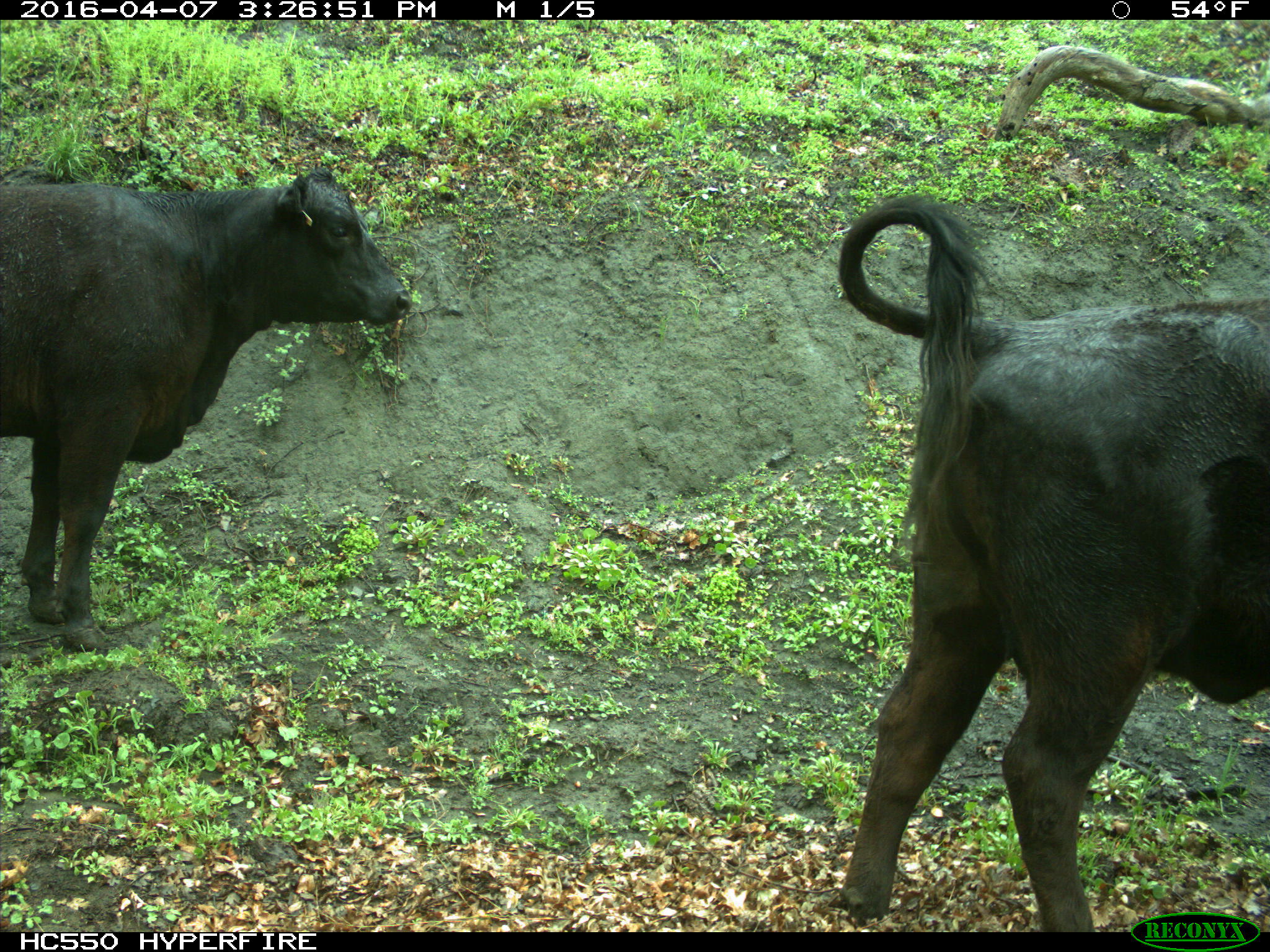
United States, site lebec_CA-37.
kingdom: Animalia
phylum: Chordata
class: Mammalia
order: Artiodactyla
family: Bovidae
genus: Bos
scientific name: Bos taurus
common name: domestic cow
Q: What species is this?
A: Bos taurus (domestic cow).